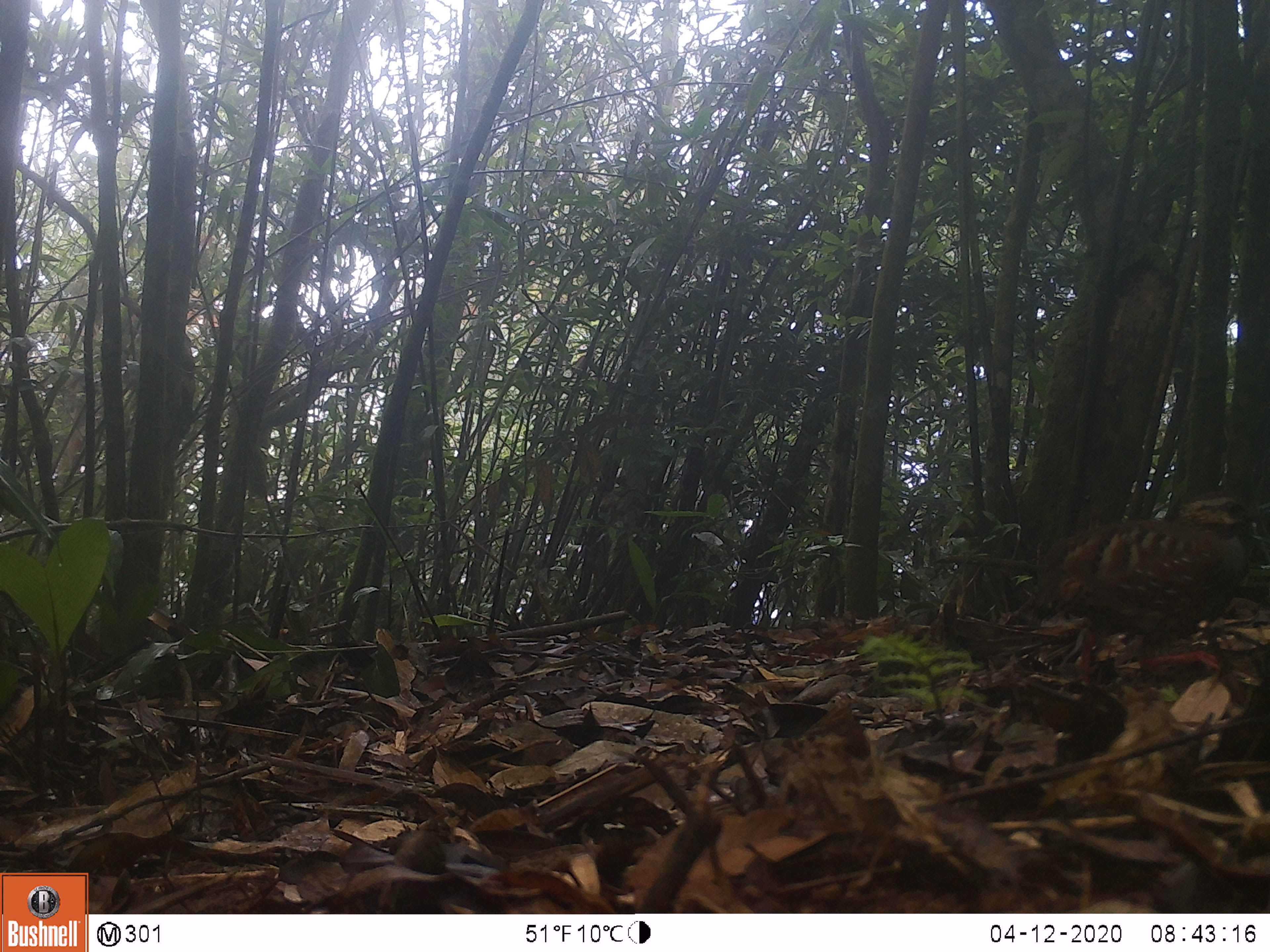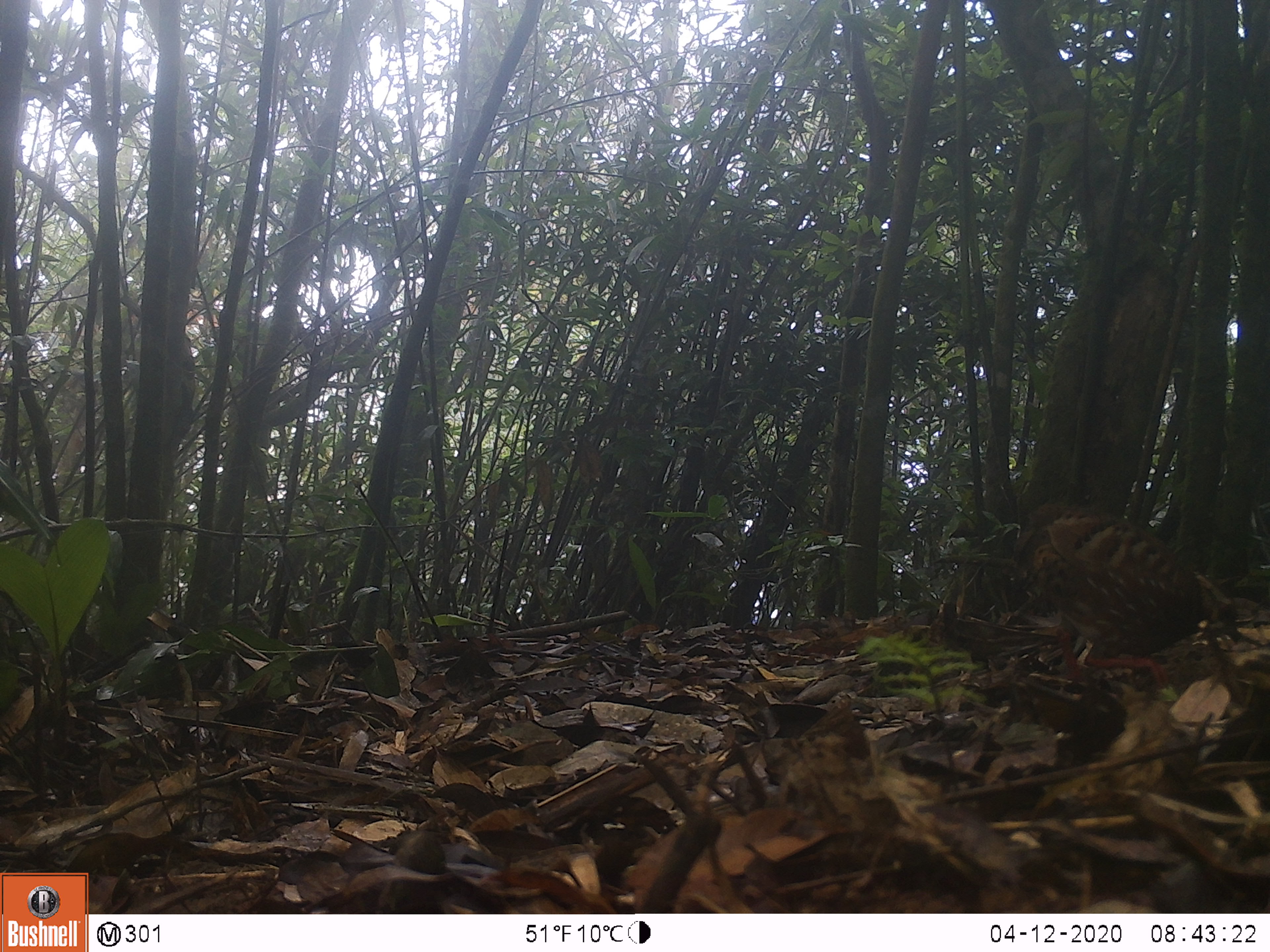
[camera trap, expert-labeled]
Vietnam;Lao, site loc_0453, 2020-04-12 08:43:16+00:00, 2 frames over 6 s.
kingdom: Animalia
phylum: Chordata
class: Aves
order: Galliformes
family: Phasianidae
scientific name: Phasianidae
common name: partridge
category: unidentified partridge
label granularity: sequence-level